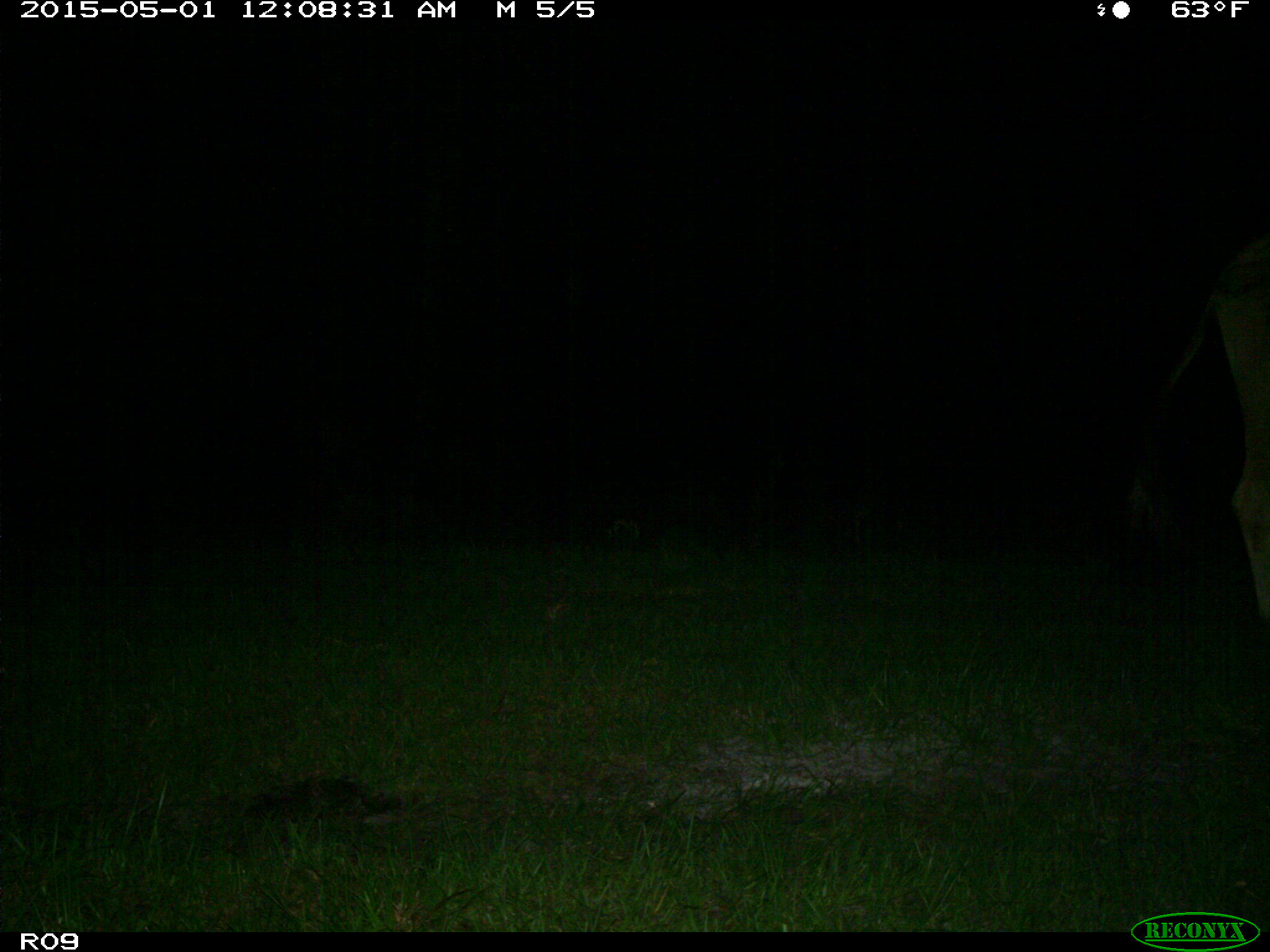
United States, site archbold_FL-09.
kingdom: Animalia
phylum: Chordata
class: Mammalia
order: Artiodactyla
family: Bovidae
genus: Bos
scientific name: Bos taurus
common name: domestic cow